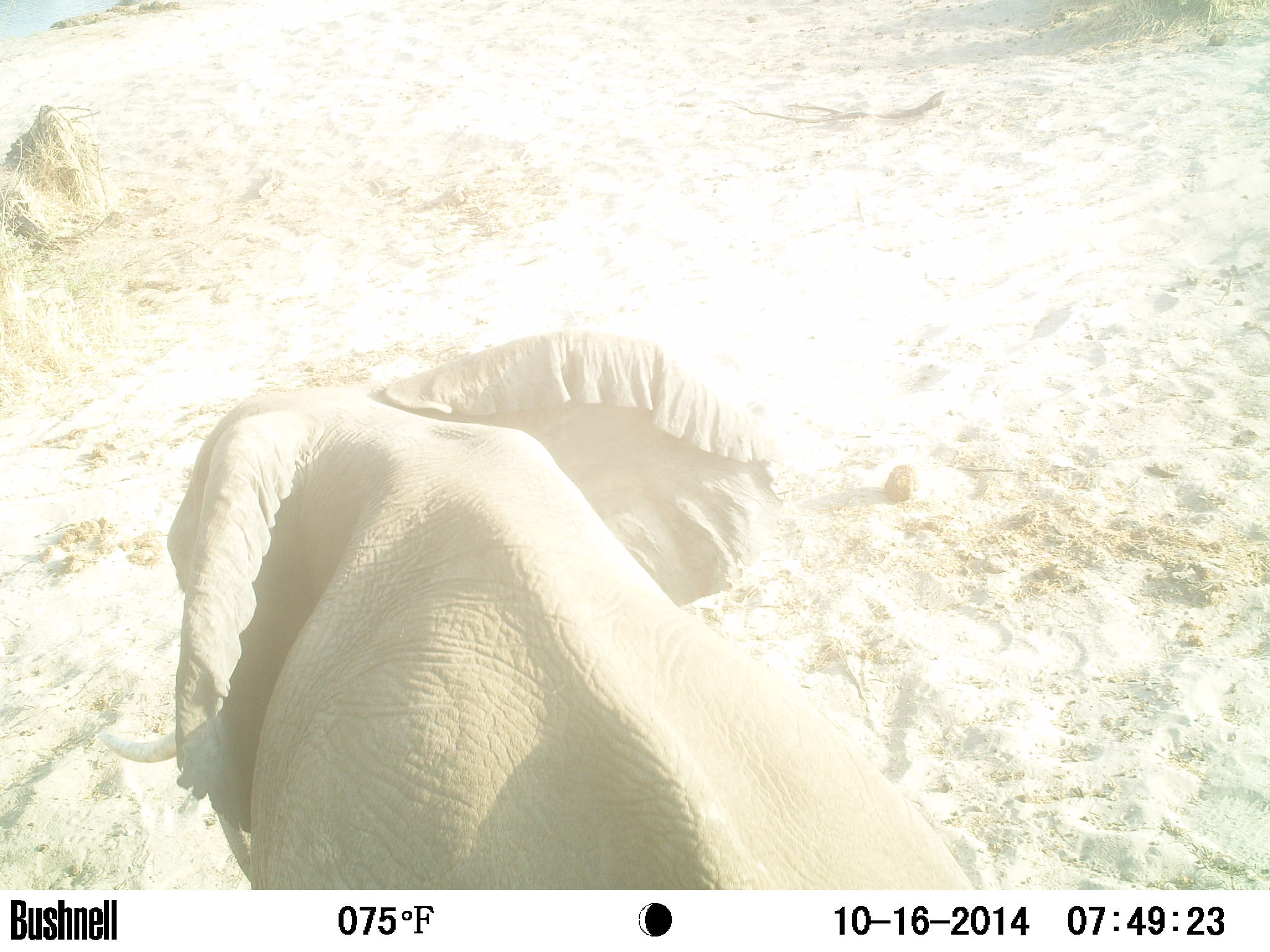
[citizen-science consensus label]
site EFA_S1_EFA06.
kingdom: Animalia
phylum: Chordata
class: Mammalia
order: Proboscidea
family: Elephantidae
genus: Loxodonta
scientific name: Loxodonta africana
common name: african bush elephant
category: elephant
Elephant (african bush elephant) (Loxodonta africana), count 1. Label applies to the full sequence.